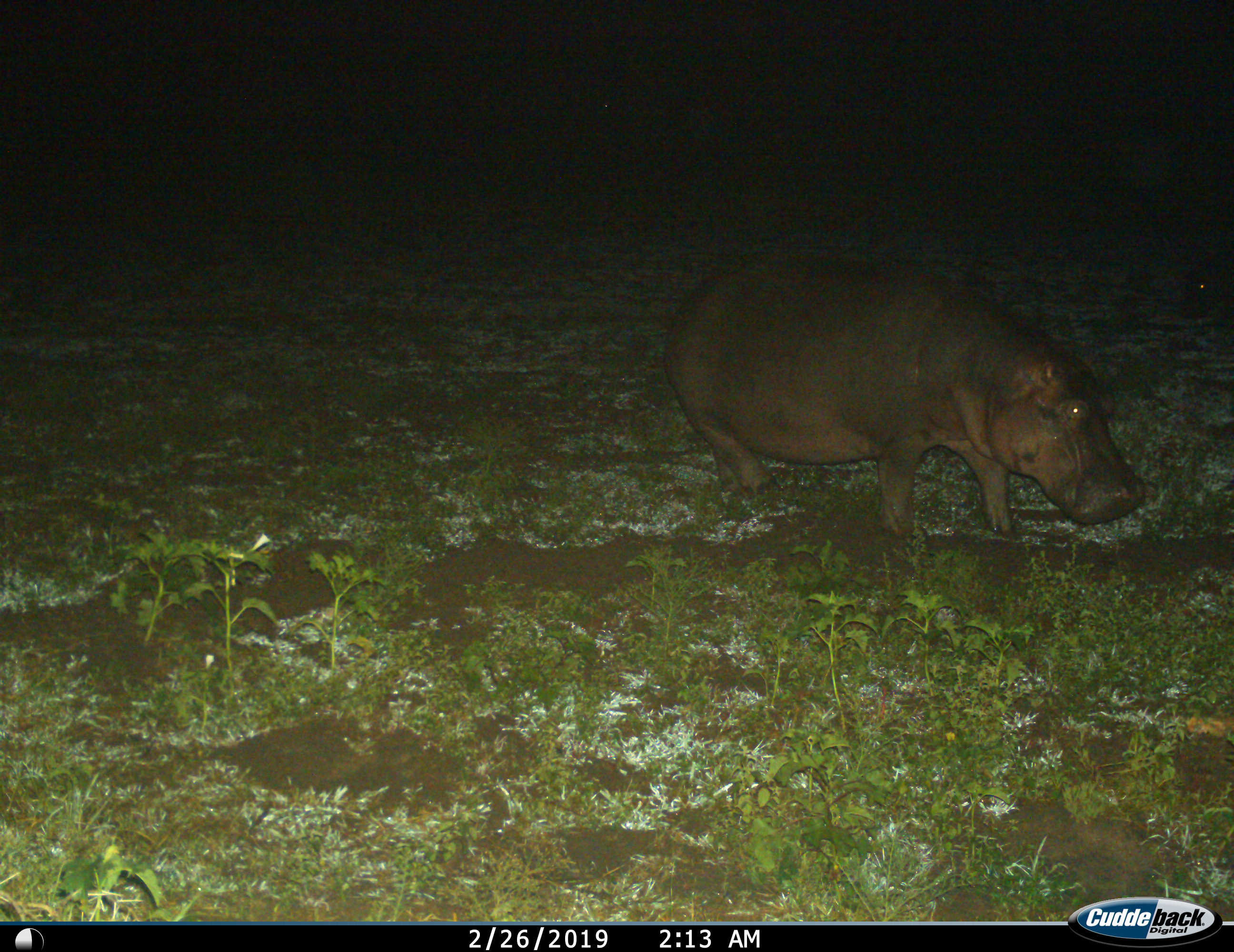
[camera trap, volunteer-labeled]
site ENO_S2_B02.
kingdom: Animalia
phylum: Chordata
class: Mammalia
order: Artiodactyla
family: Hippopotamidae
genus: Hippopotamus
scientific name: Hippopotamus amphibius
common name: hippopotamus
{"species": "hippopotamus (Hippopotamus amphibius)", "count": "1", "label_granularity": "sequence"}